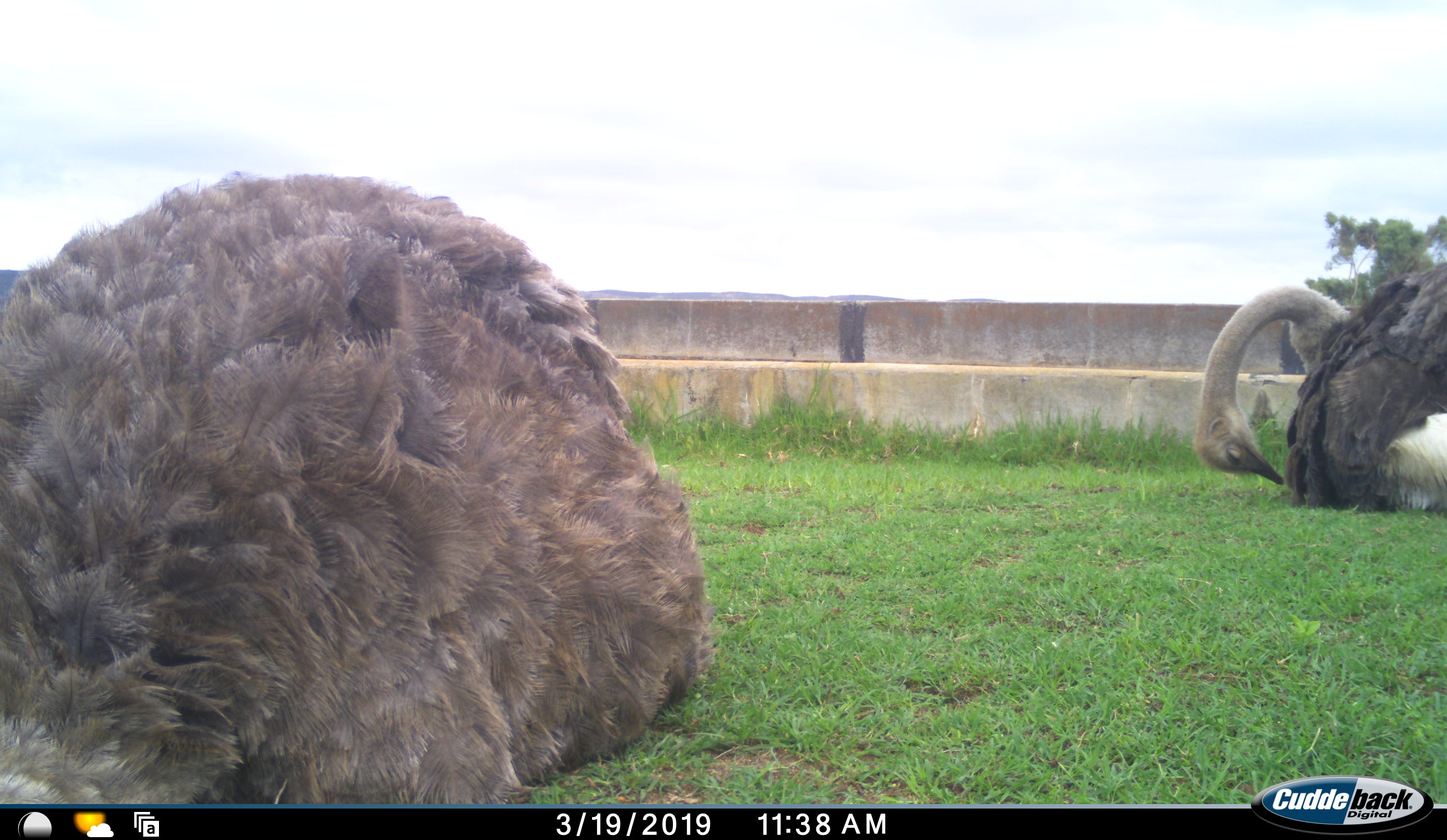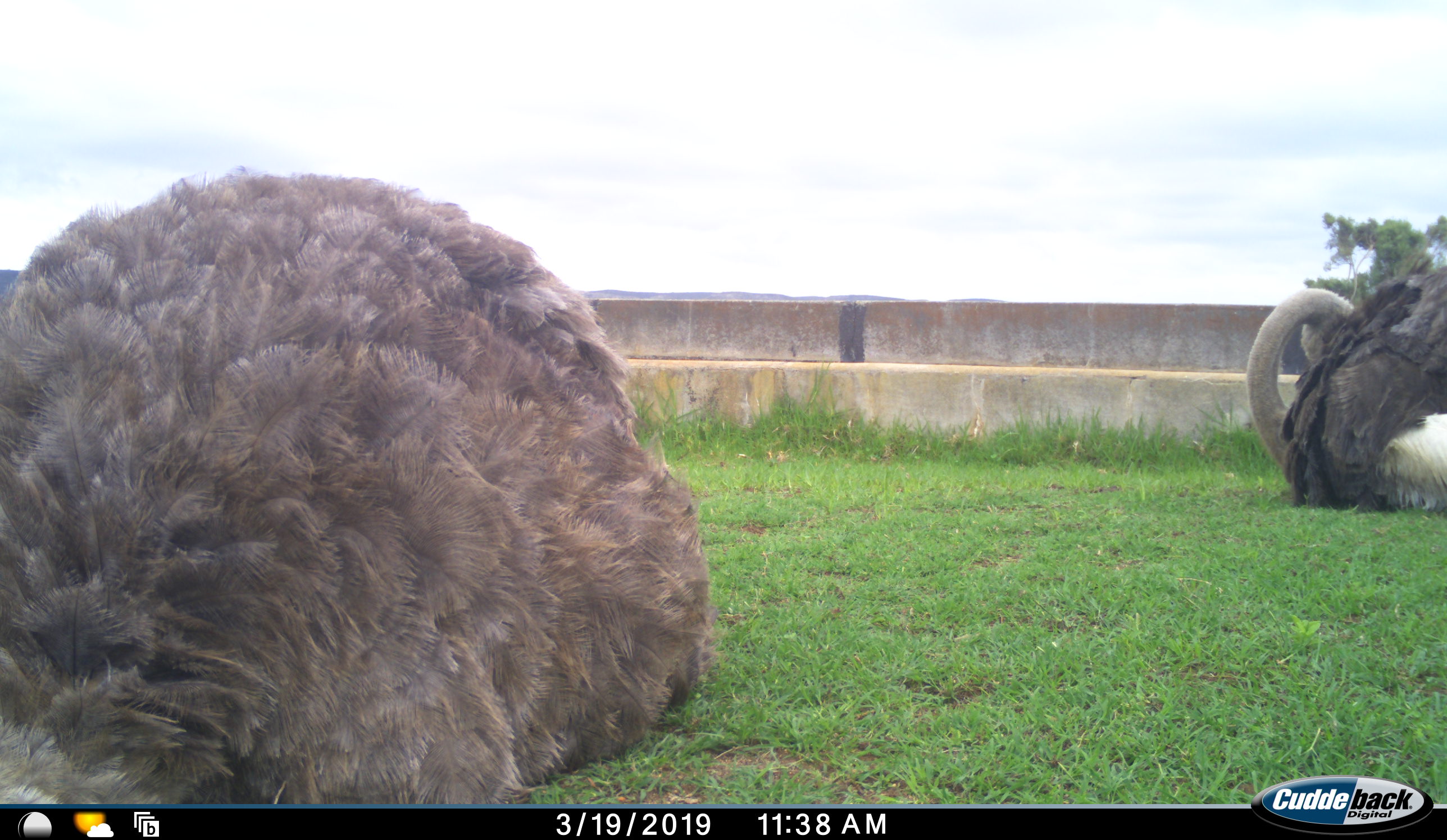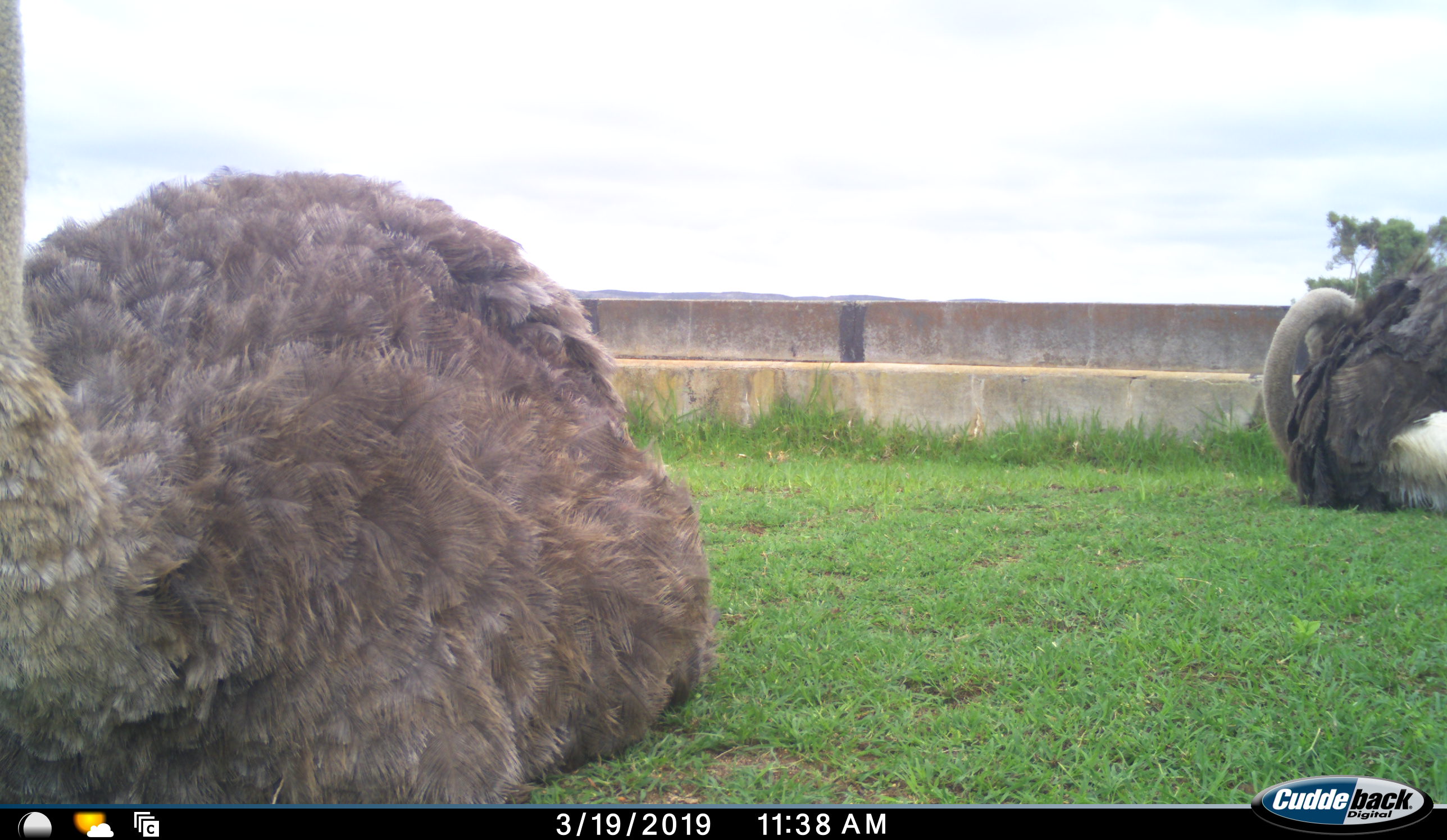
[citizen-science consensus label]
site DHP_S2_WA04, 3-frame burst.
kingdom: Animalia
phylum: Chordata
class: Aves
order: Struthioniformes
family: Struthionidae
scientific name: Struthionidae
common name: ostrich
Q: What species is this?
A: Ostrich (Struthionidae).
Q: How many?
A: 2.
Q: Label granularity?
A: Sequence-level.